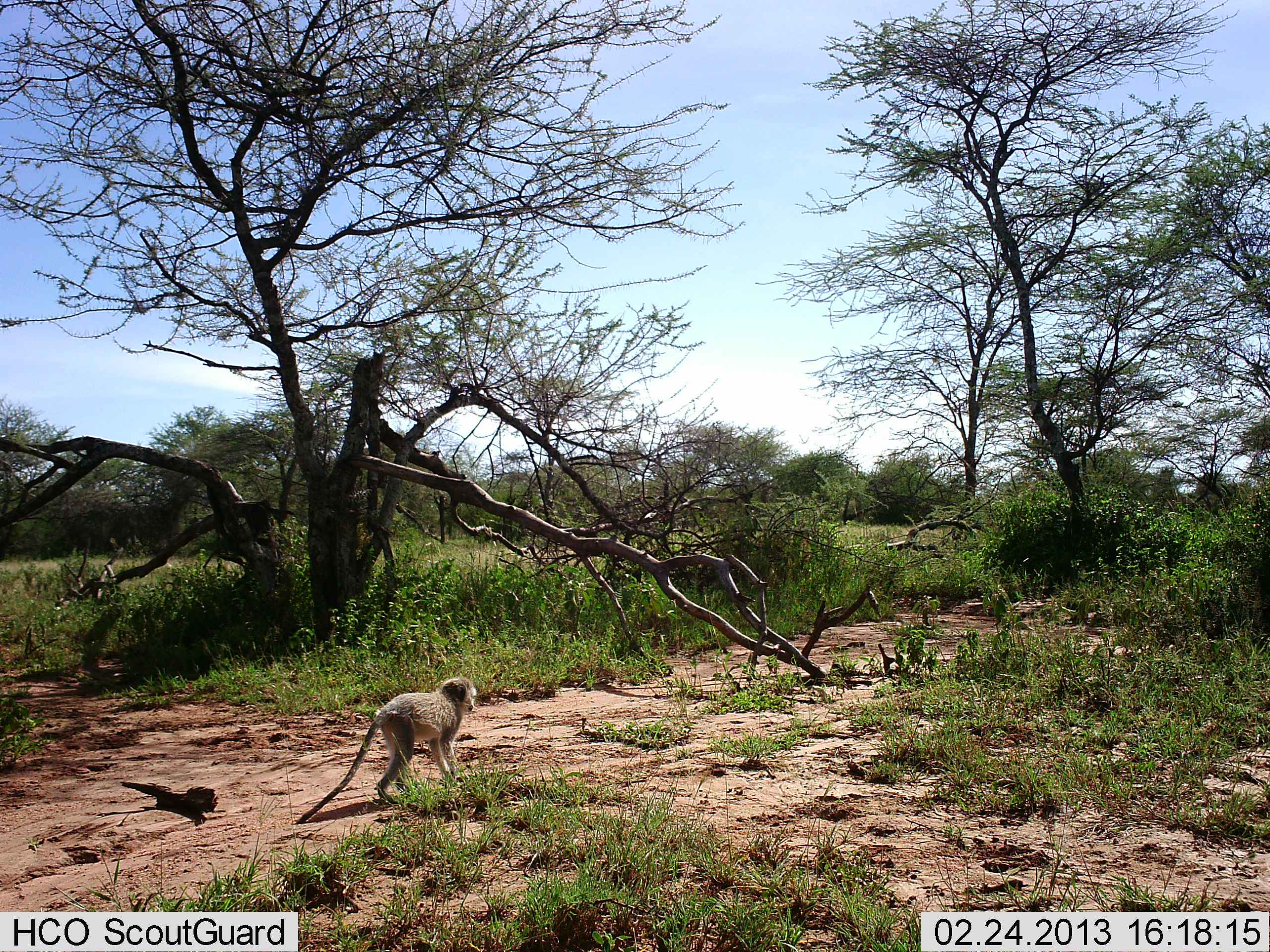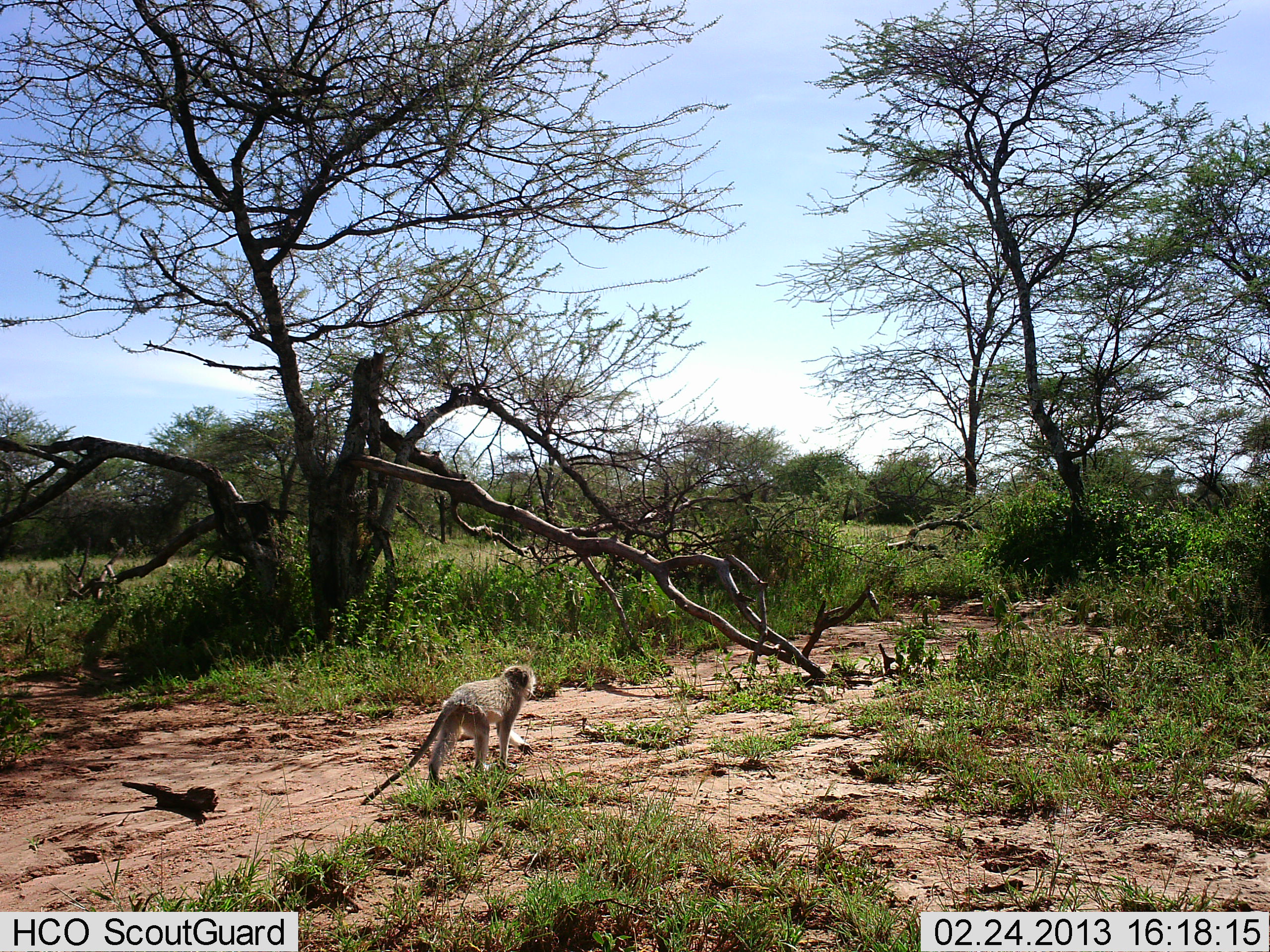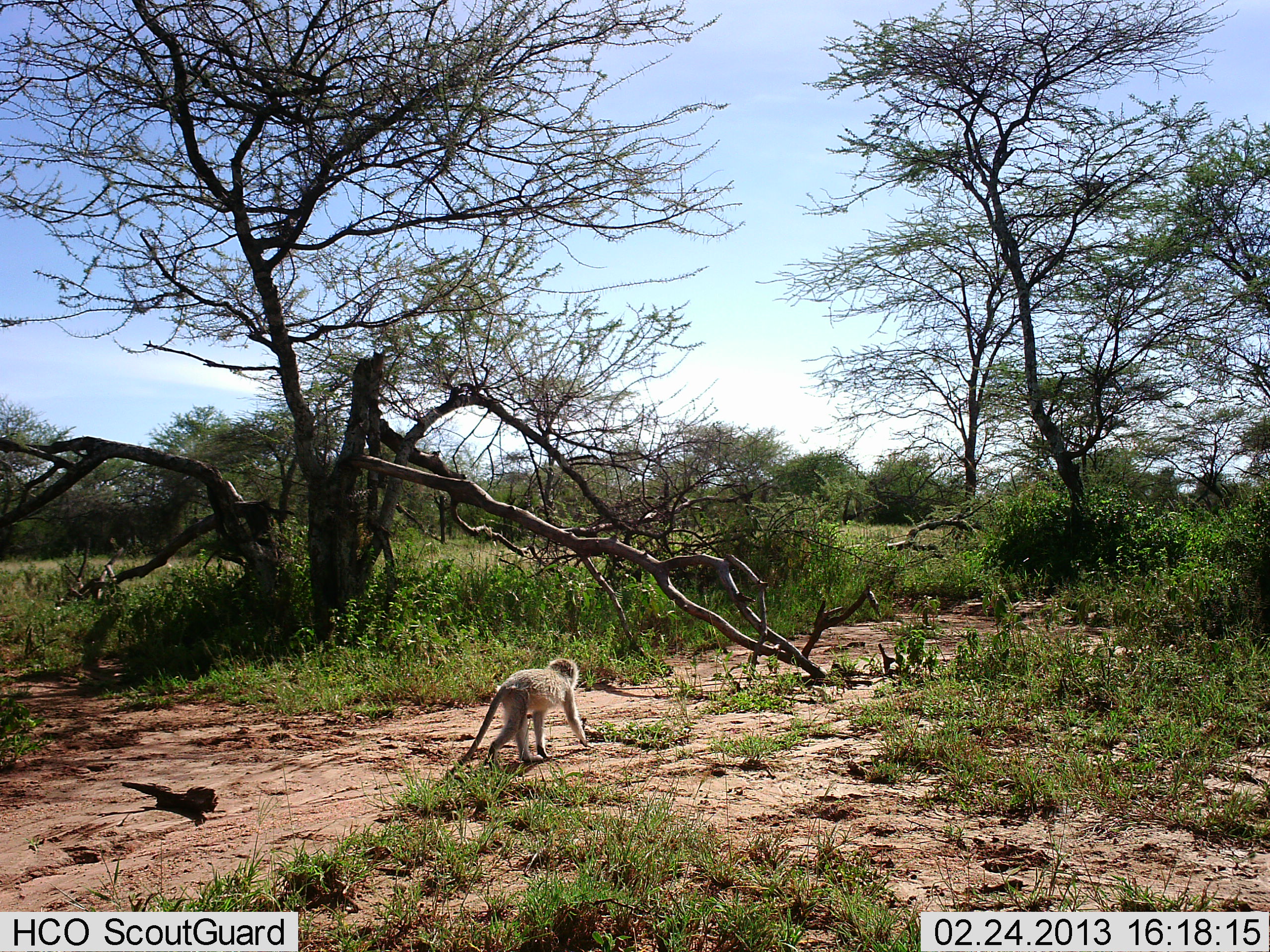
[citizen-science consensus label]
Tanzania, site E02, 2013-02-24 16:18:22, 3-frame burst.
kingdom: Animalia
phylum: Chordata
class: Mammalia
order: Primates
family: Cercopithecidae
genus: Chlorocebus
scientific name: Chlorocebus pygerythrus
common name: vervet monkey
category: monkeyvervet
Monkeyvervet (vervet monkey) (Chlorocebus pygerythrus), count 1. Behavior (volunteer vote fractions): standing 0%, resting 0%, moving 100%, interacting 0%. Young present (vote fraction): 0%. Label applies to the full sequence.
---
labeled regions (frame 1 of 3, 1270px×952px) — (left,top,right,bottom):
animal: (294,676,476,827)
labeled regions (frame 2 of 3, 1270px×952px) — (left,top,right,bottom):
animal: (362,664,534,810)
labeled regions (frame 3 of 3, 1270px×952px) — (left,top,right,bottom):
animal: (445,657,590,781)